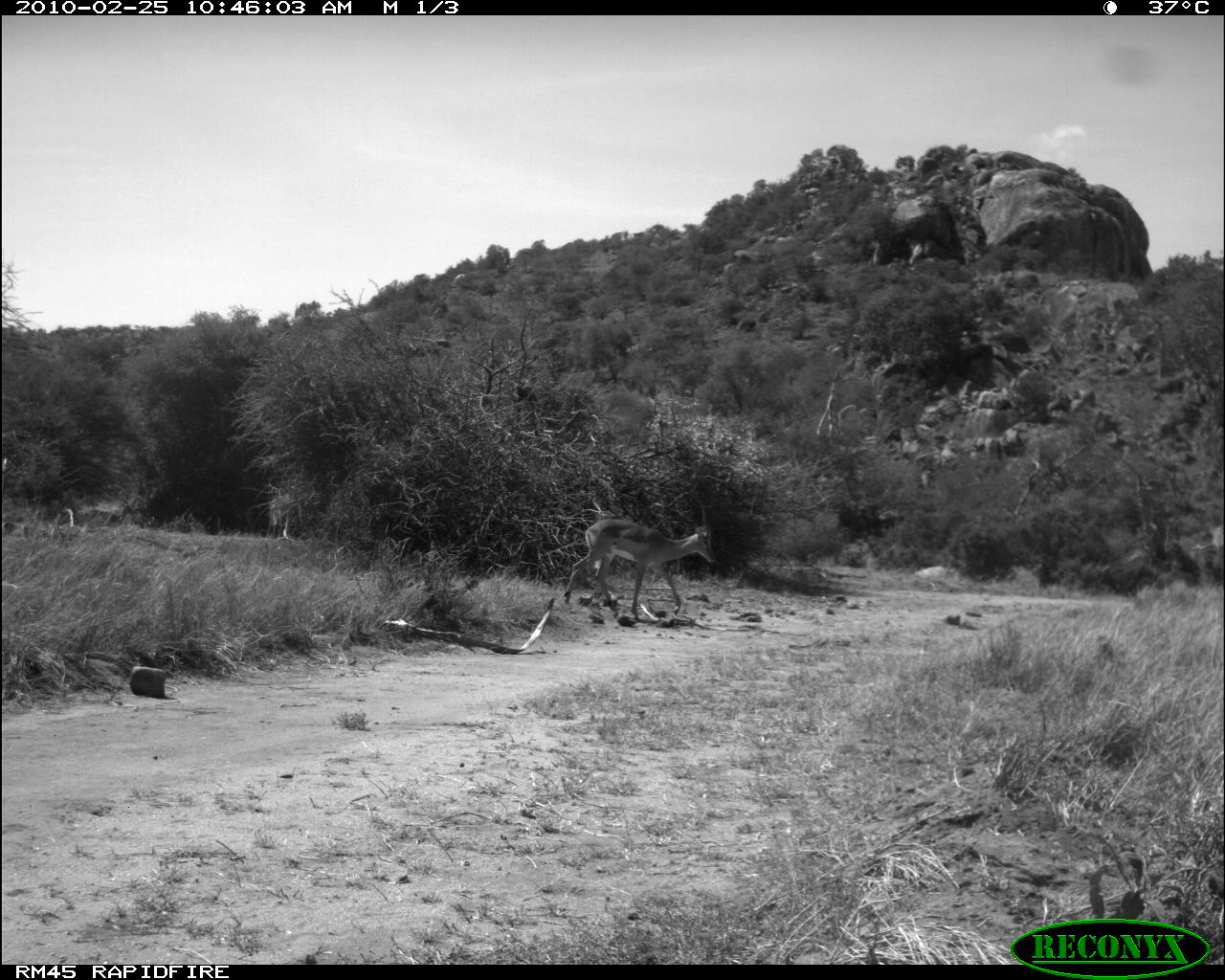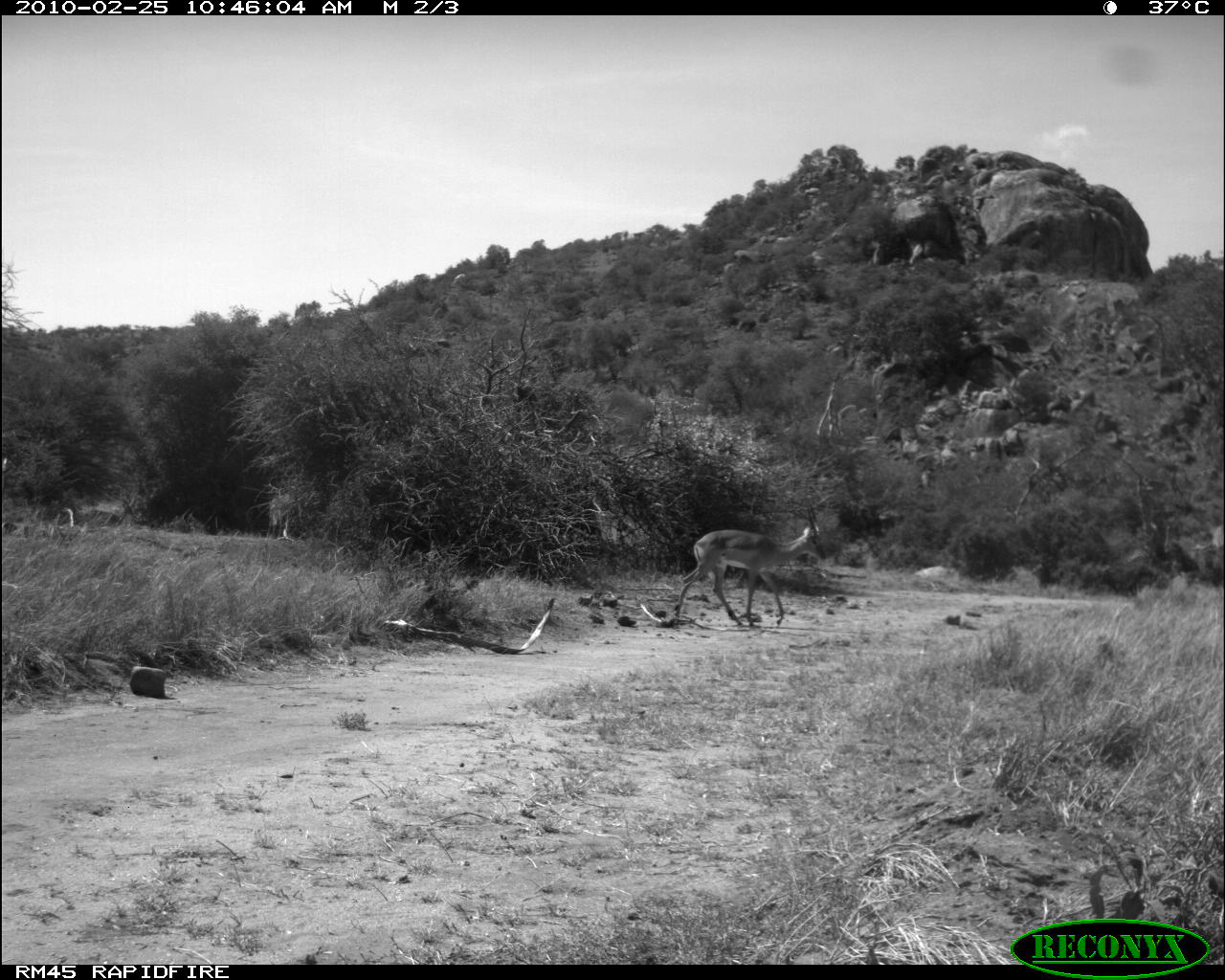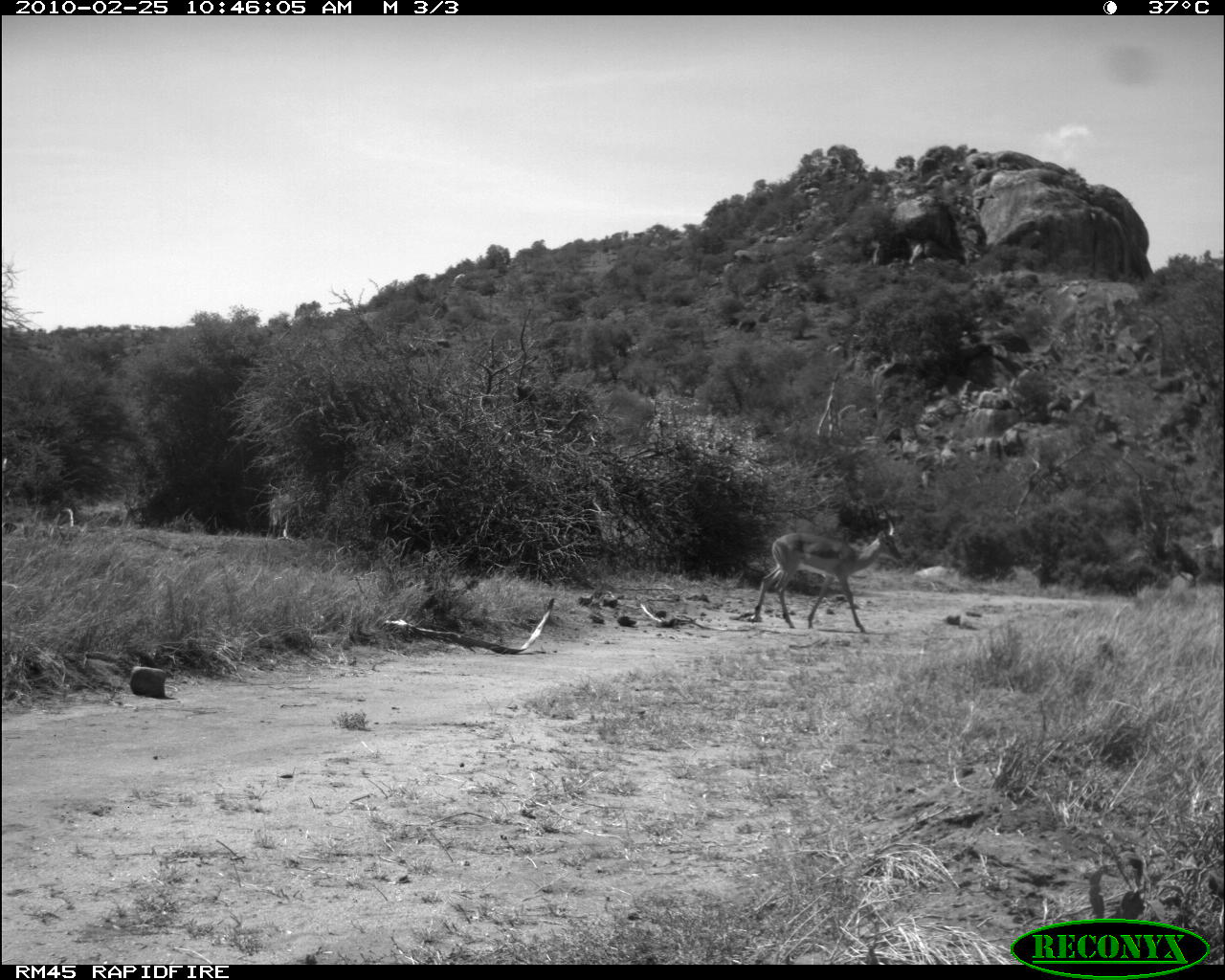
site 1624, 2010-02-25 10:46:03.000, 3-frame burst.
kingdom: Animalia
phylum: Chordata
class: Mammalia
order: Artiodactyla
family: Bovidae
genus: Aepyceros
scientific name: Aepyceros melampus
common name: impala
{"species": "Aepyceros melampus (impala)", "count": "1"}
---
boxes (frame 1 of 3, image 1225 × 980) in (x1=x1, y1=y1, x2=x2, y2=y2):
aepyceros melampus: (x1=562, y1=504, x2=718, y2=621)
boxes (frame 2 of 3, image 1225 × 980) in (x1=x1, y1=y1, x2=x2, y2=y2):
aepyceros melampus: (x1=674, y1=503, x2=829, y2=627)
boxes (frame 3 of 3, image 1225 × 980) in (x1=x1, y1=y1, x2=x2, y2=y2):
aepyceros melampus: (x1=748, y1=501, x2=903, y2=633); (x1=265, y1=476, x2=301, y2=541)